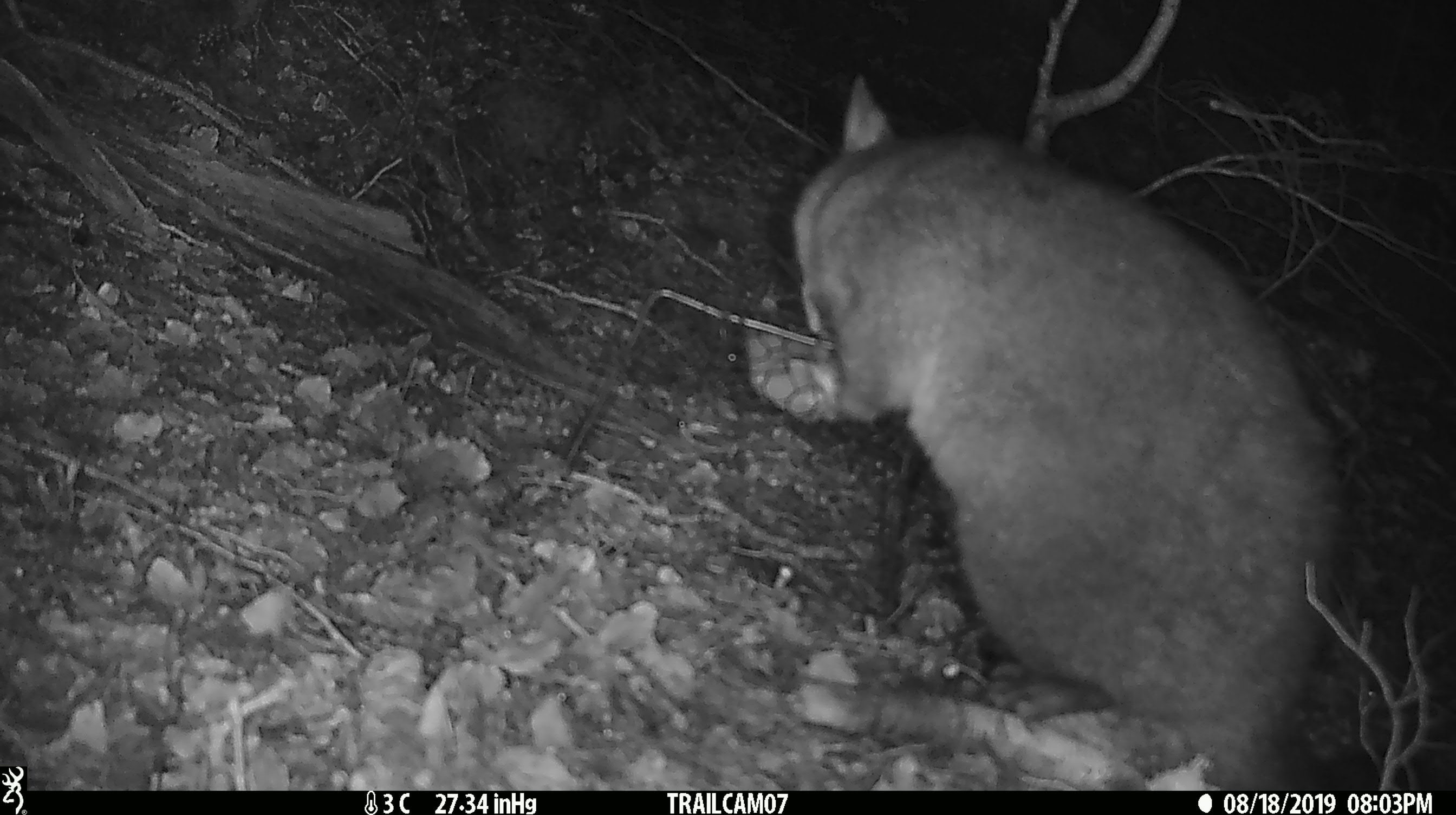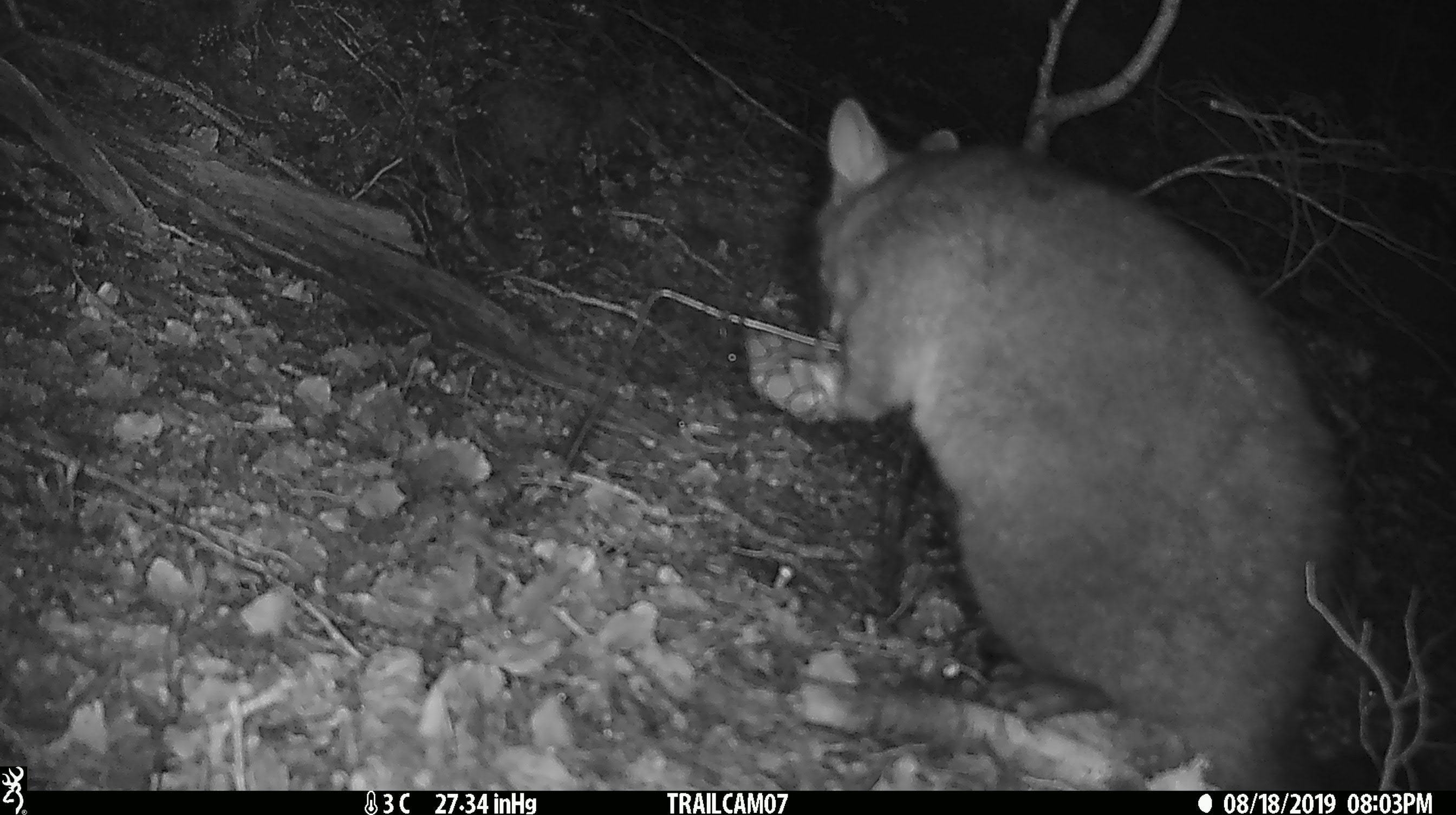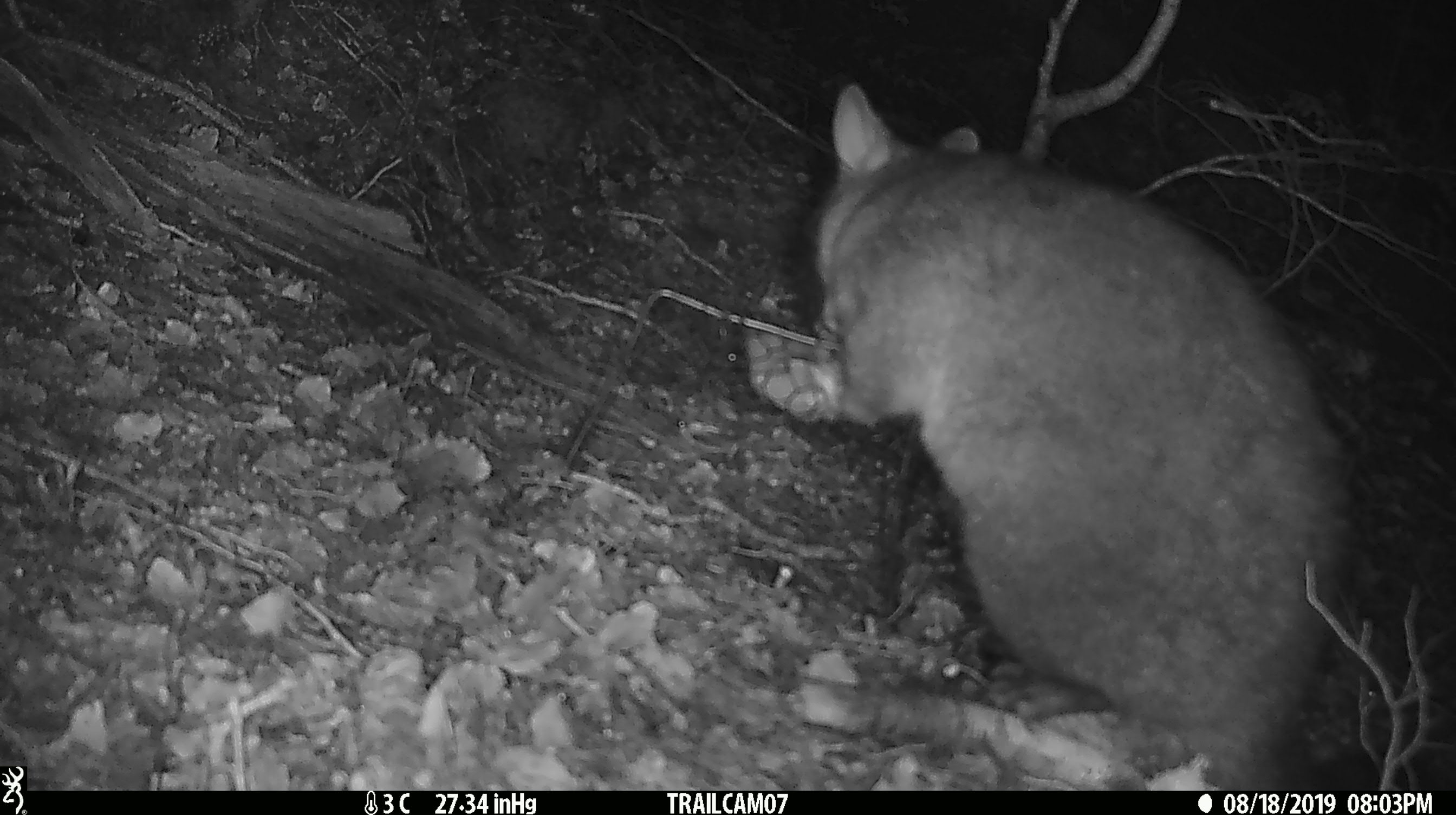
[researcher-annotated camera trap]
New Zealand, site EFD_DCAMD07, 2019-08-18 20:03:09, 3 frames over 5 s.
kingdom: Animalia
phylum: Chordata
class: Mammalia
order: Diprotodontia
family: Phalangeridae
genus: Trichosurus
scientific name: Trichosurus vulpecula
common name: common brushtail possum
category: possum